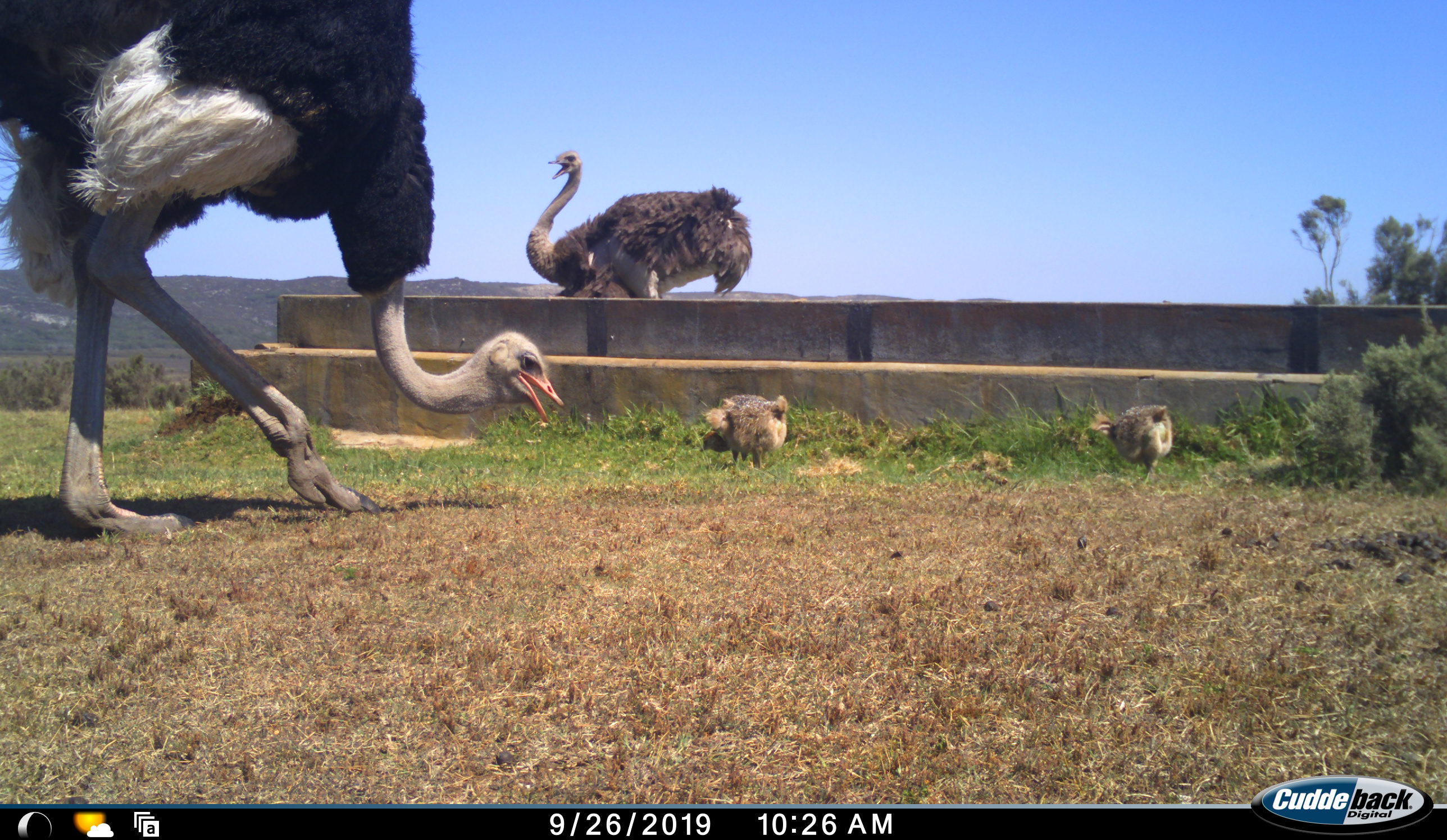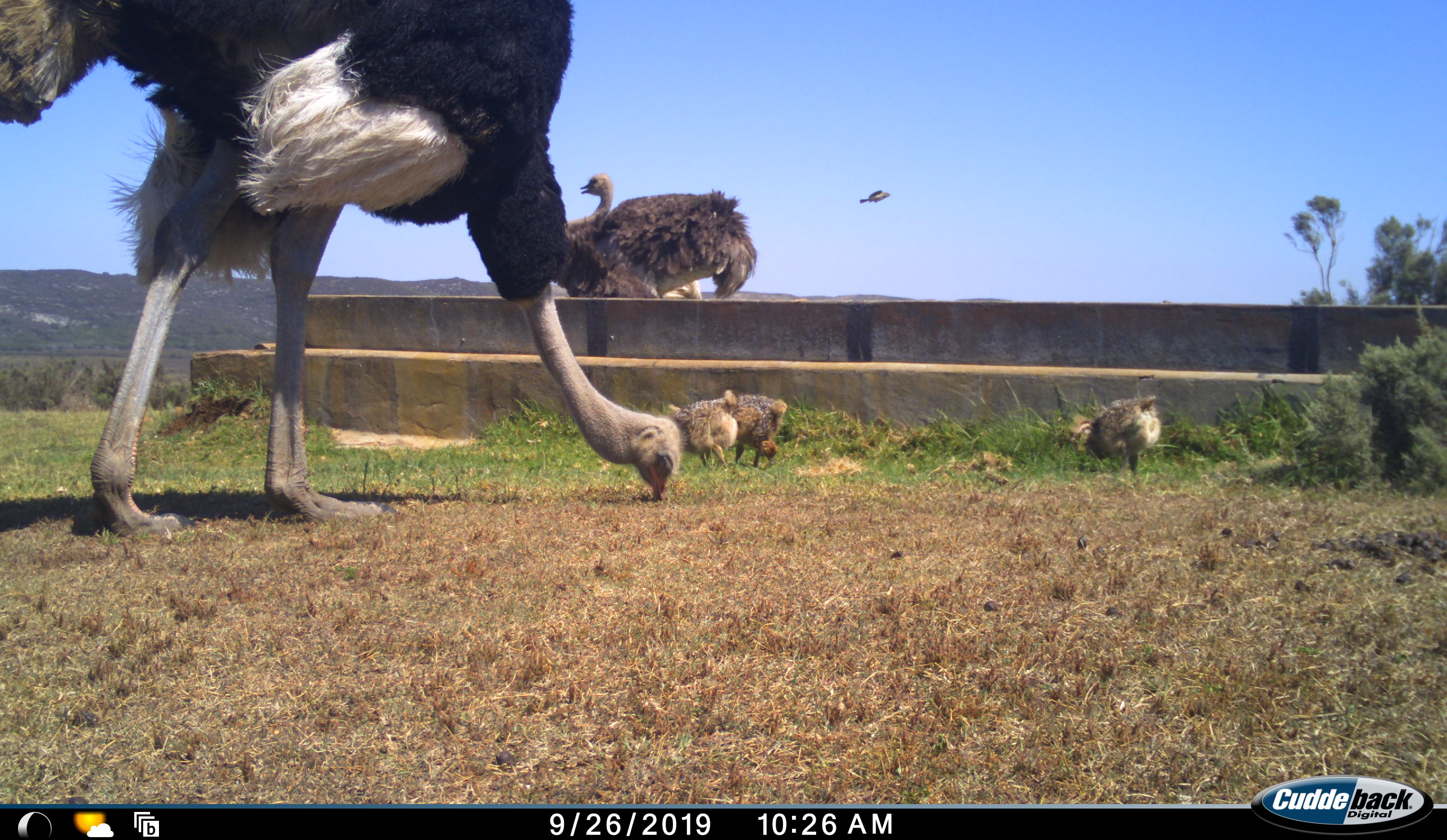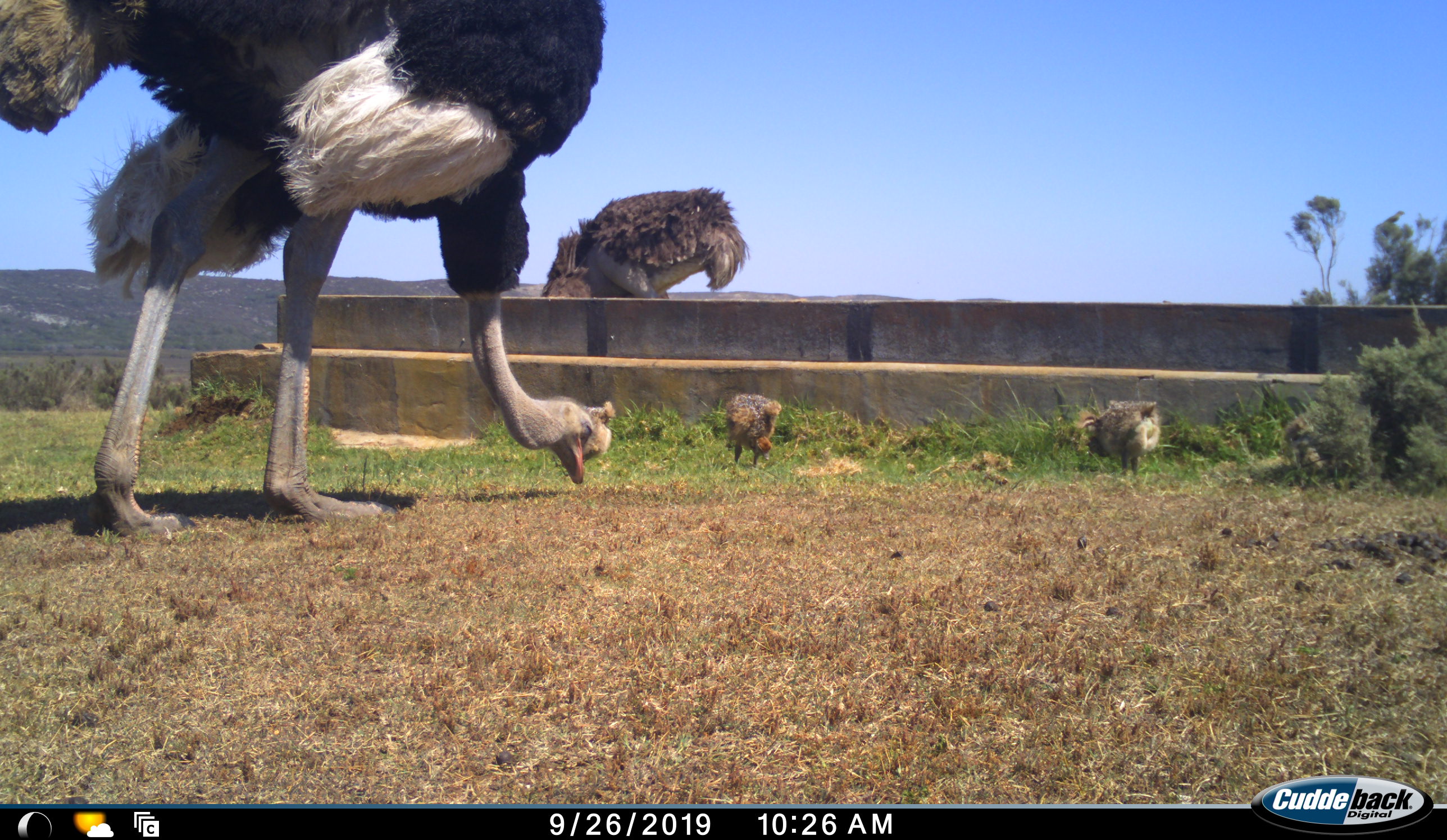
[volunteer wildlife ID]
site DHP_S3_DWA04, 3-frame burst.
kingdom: Animalia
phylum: Chordata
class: Aves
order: Struthioniformes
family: Struthionidae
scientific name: Struthionidae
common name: ostrich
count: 5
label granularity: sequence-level